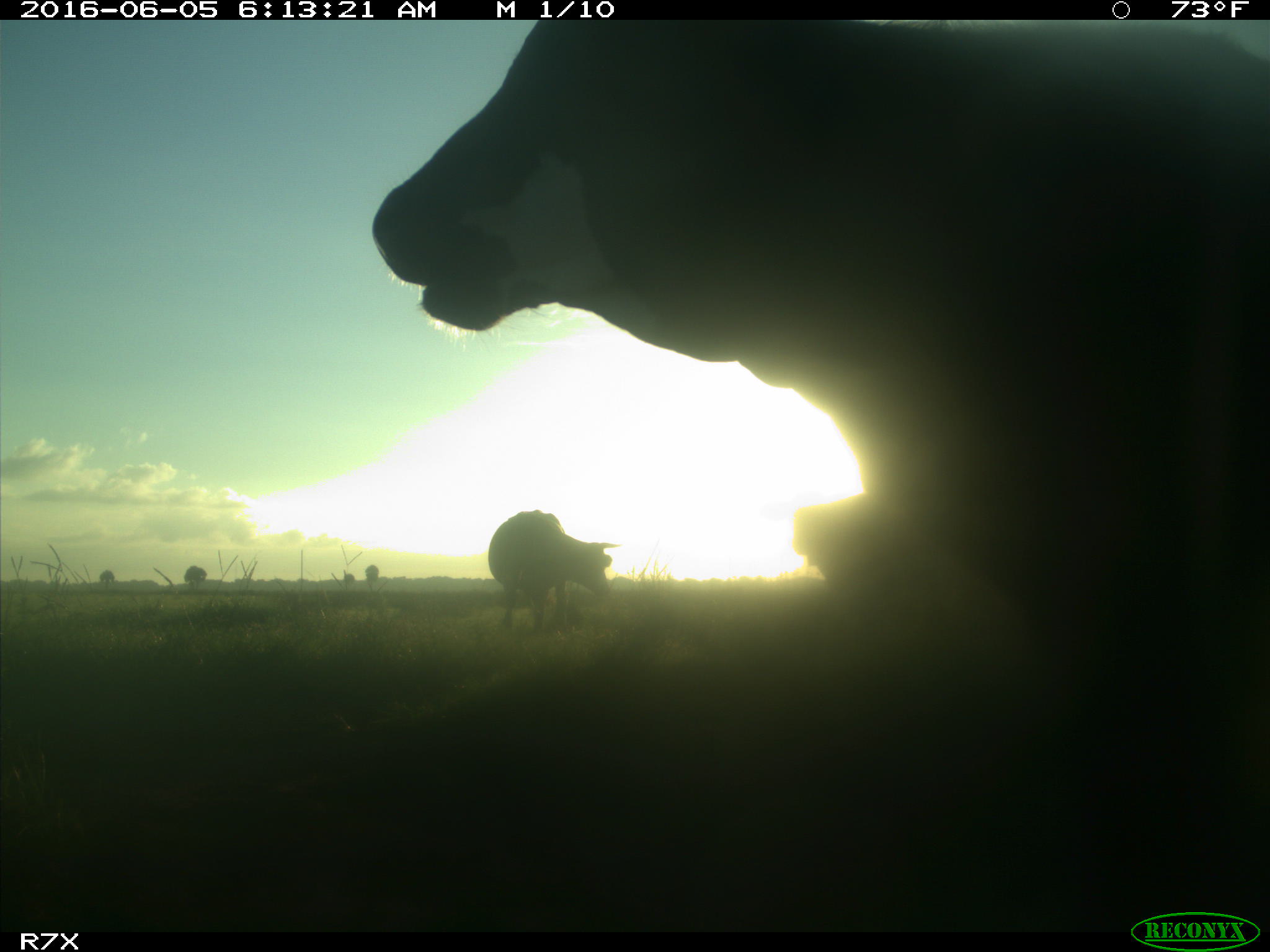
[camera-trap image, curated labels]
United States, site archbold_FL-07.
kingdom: Animalia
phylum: Chordata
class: Mammalia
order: Artiodactyla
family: Bovidae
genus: Bos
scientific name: Bos taurus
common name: domestic cow